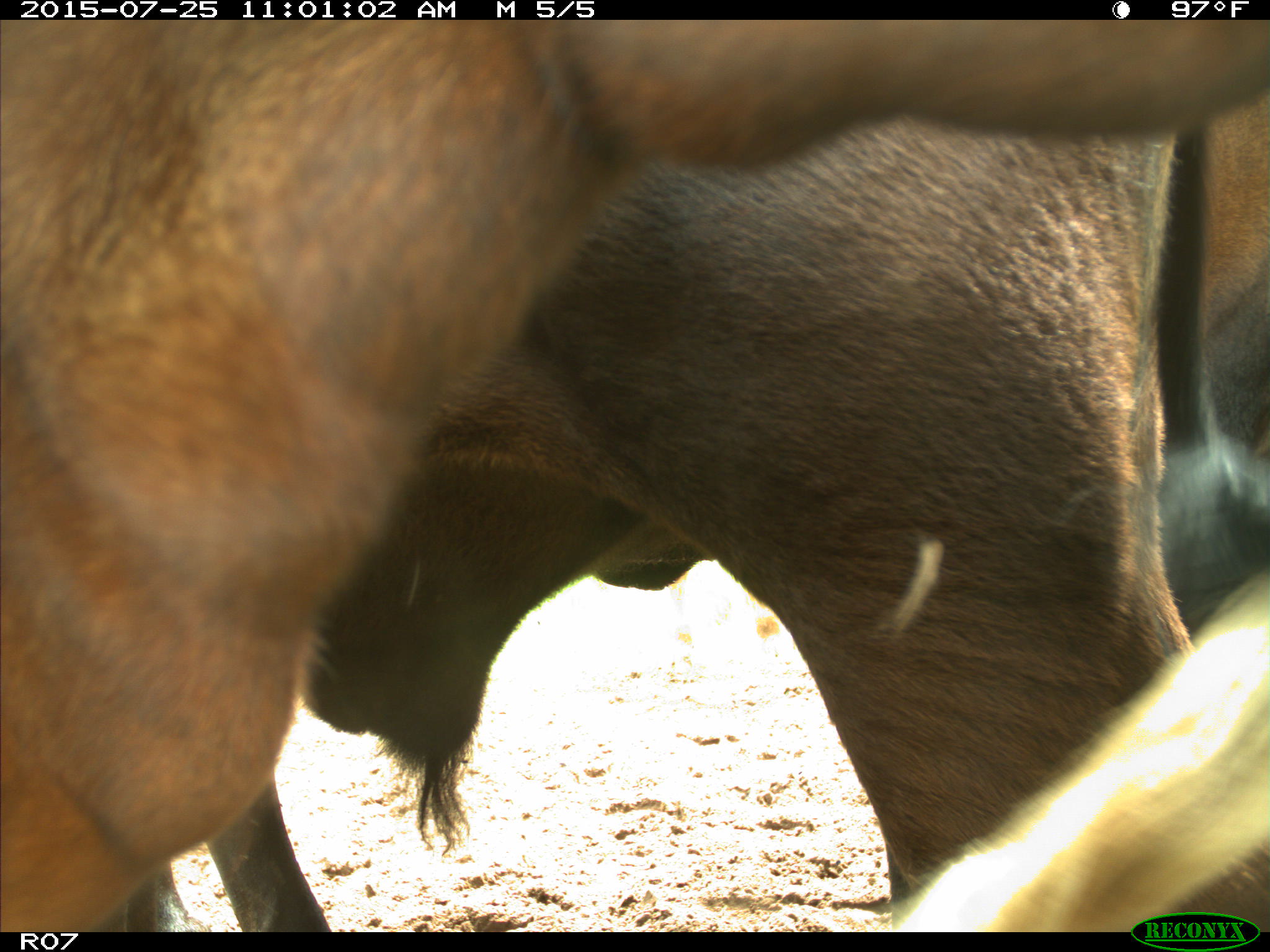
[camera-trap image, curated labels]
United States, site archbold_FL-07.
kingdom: Animalia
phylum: Chordata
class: Mammalia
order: Artiodactyla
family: Bovidae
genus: Bos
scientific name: Bos taurus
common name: domestic cow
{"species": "Bos taurus (domestic cow)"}